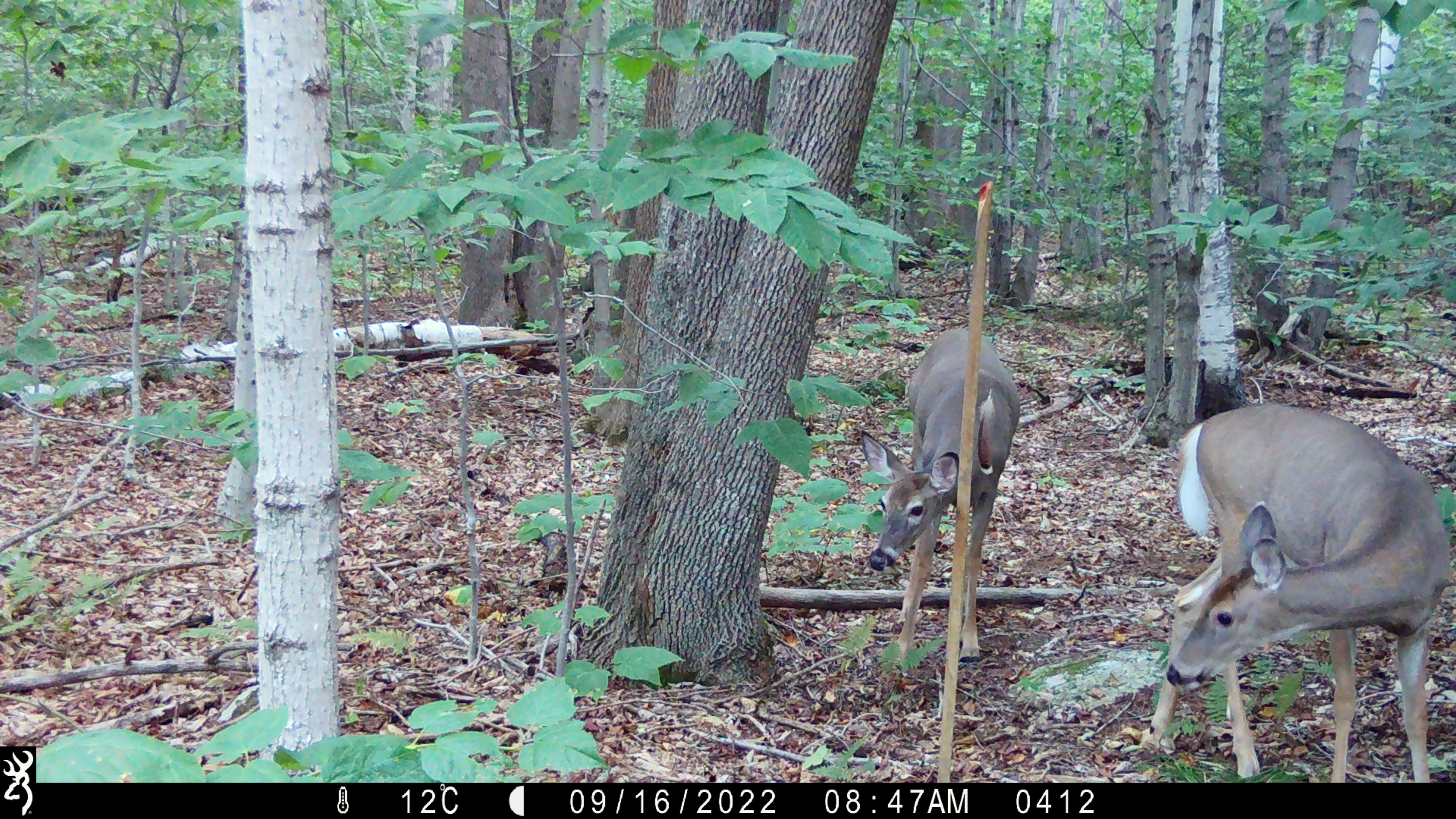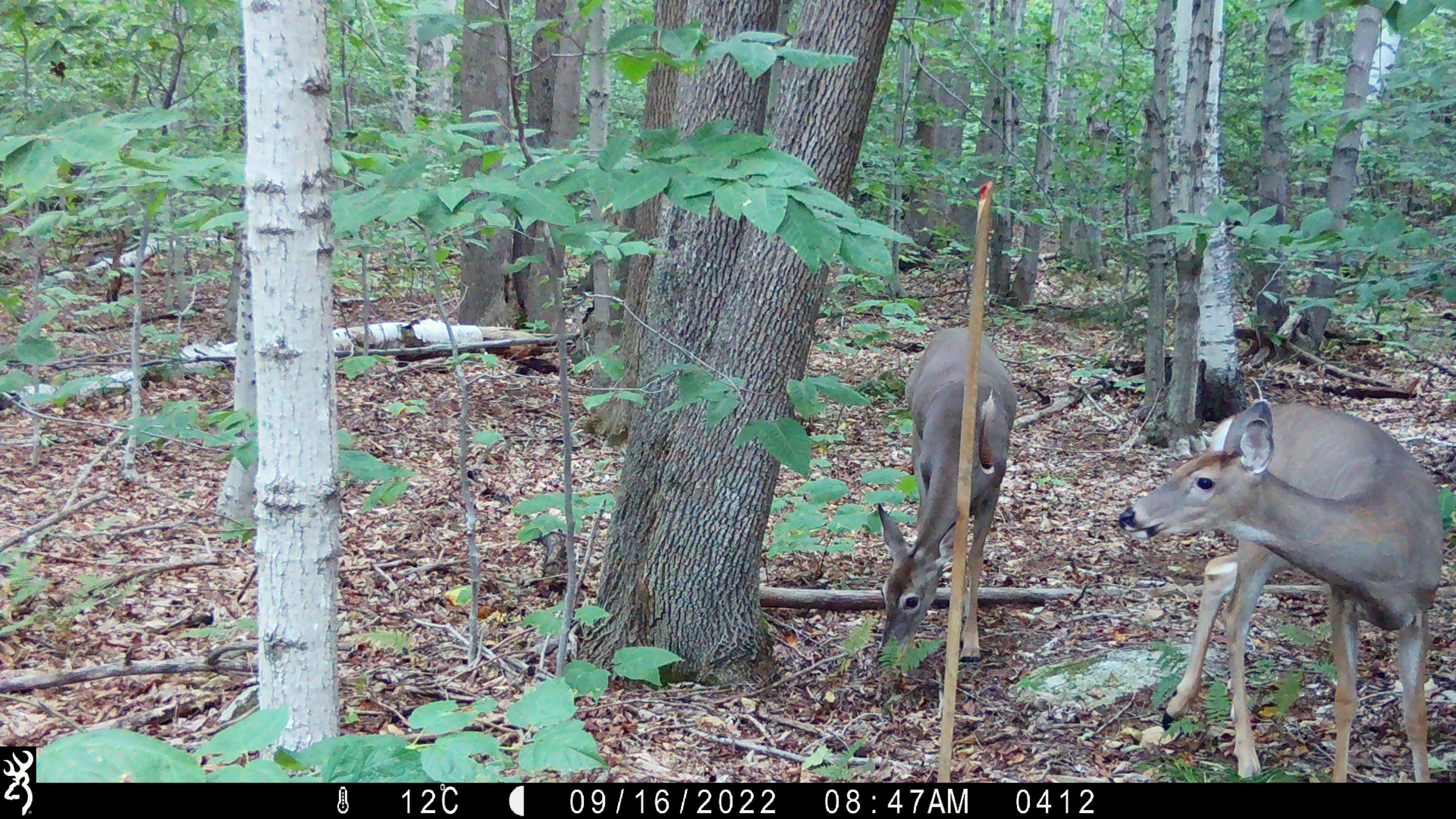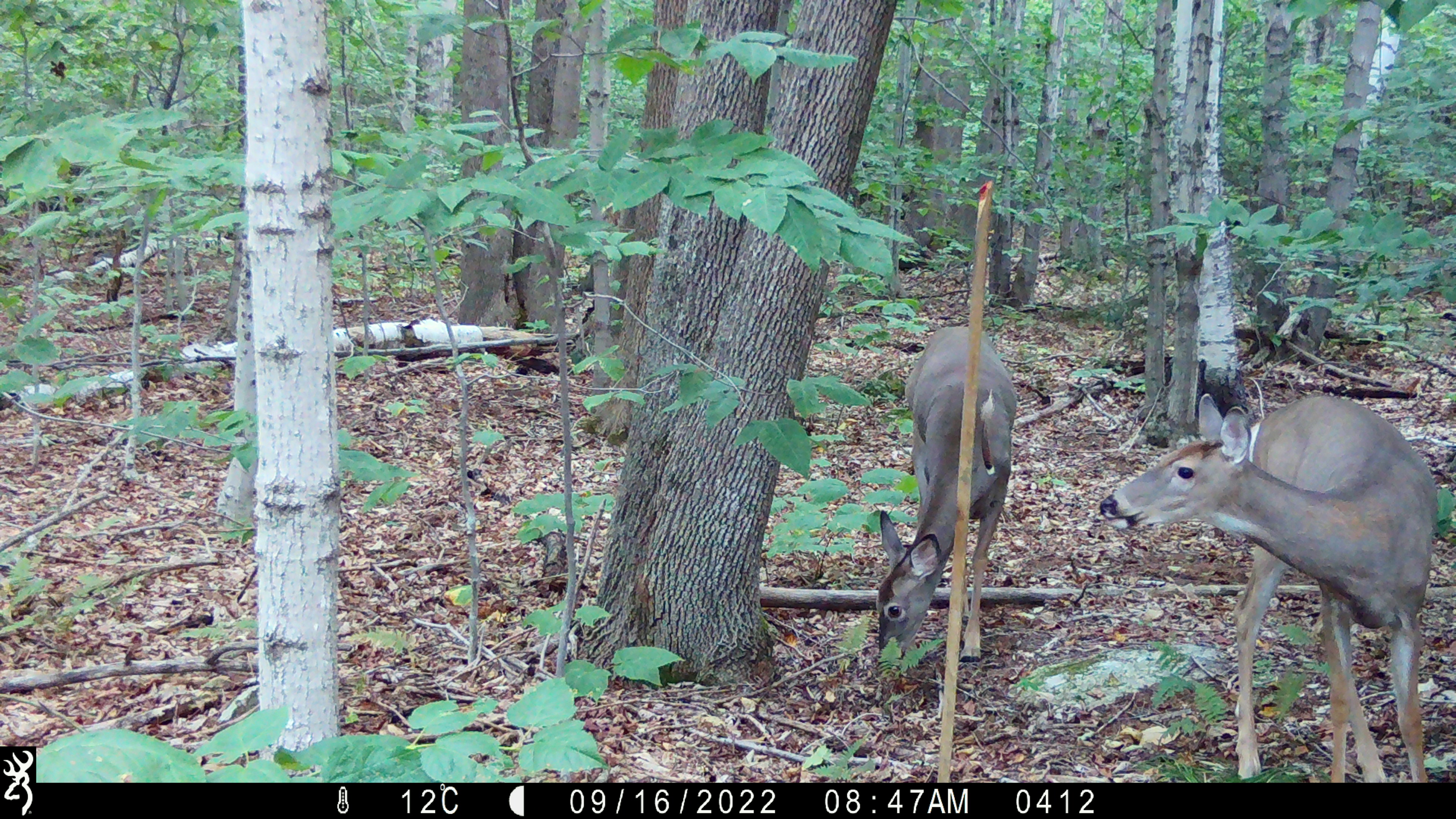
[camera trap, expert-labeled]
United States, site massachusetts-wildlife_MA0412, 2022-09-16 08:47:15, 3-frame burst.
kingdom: Animalia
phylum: Chordata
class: Mammalia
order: Artiodactyla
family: Cervidae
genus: Odocoileus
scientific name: Odocoileus virginianus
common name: white-tailed deer